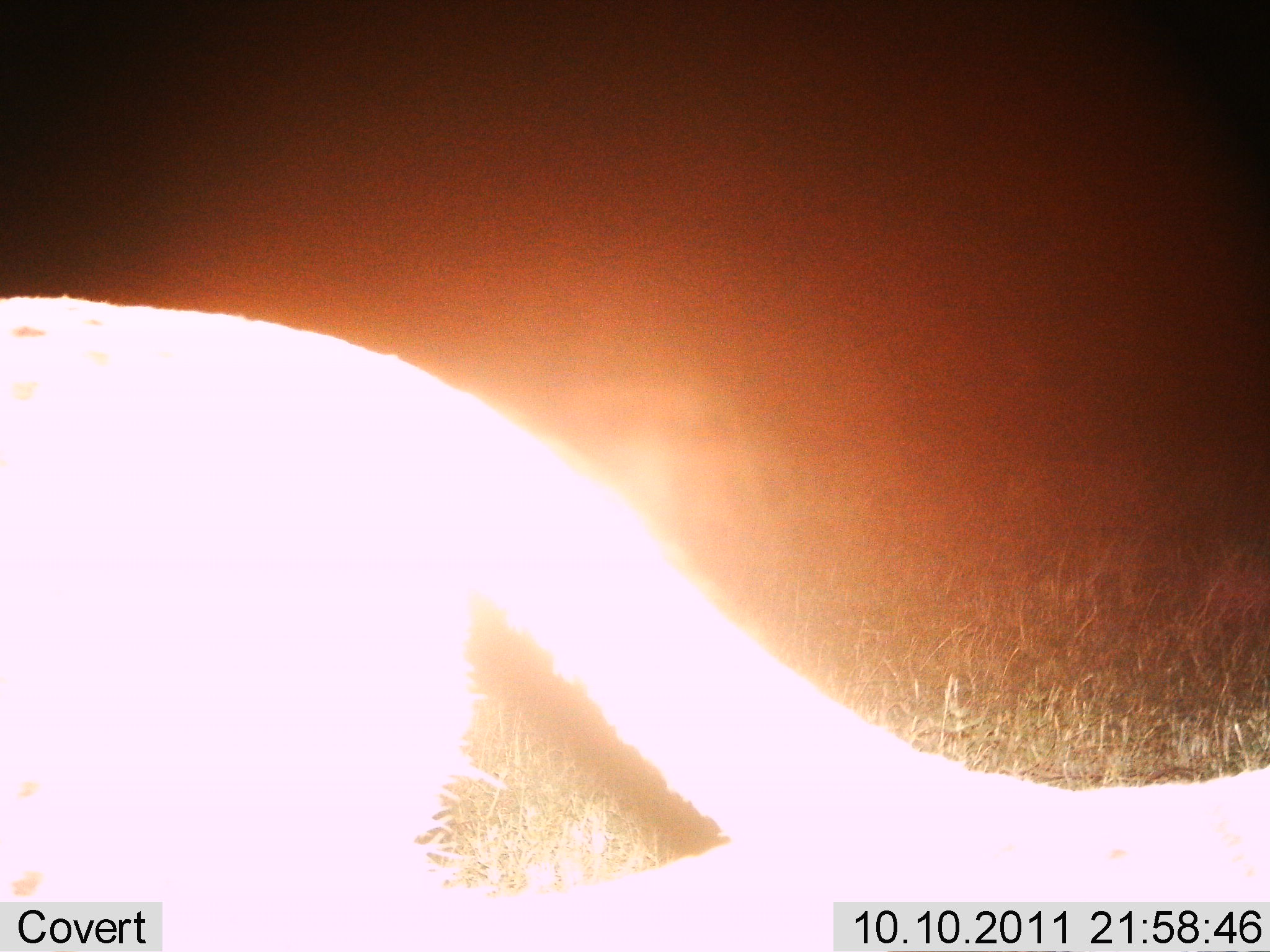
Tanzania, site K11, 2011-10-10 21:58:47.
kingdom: Animalia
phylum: Chordata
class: Mammalia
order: Carnivora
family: Felidae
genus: Panthera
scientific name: Panthera leo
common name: lion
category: lionfemale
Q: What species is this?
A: Lionfemale (lion) (Panthera leo).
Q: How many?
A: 1.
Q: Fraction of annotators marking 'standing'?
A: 23%.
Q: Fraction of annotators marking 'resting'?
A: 8%.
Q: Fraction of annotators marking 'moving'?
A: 69%.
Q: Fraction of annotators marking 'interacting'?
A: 0%.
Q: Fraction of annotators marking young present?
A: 0%.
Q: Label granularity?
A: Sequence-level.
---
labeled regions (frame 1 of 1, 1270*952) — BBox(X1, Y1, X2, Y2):
animal: BBox(0, 295, 1269, 951)